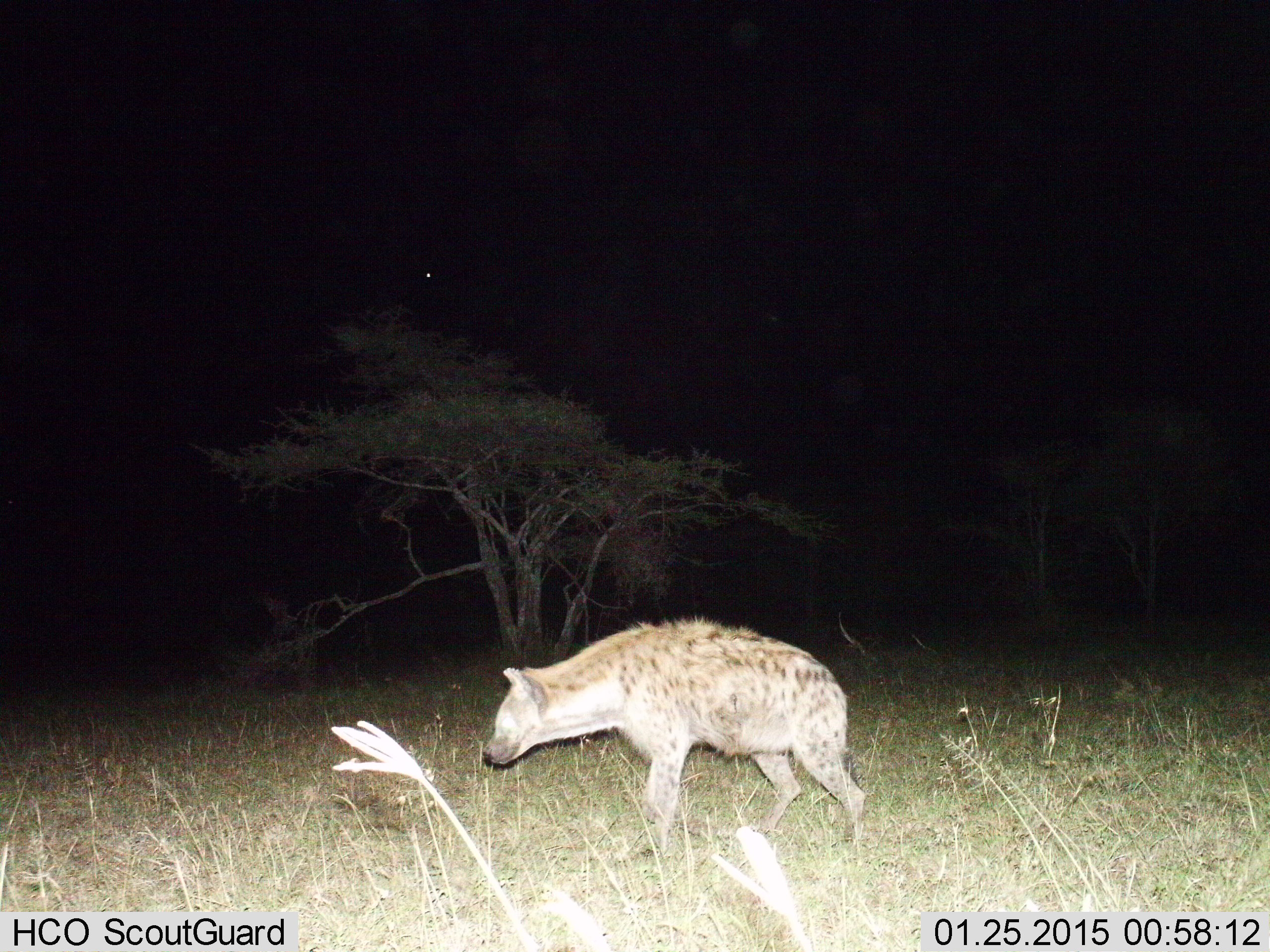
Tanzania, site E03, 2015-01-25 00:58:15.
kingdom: Animalia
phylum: Chordata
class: Mammalia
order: Carnivora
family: Hyaenidae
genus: Crocuta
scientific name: Crocuta crocuta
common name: spotted hyena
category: hyenaspotted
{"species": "hyenaspotted (spotted hyena) (Crocuta crocuta)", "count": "1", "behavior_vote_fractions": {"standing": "30%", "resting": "0%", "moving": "80%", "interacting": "0%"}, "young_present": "0%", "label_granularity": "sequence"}